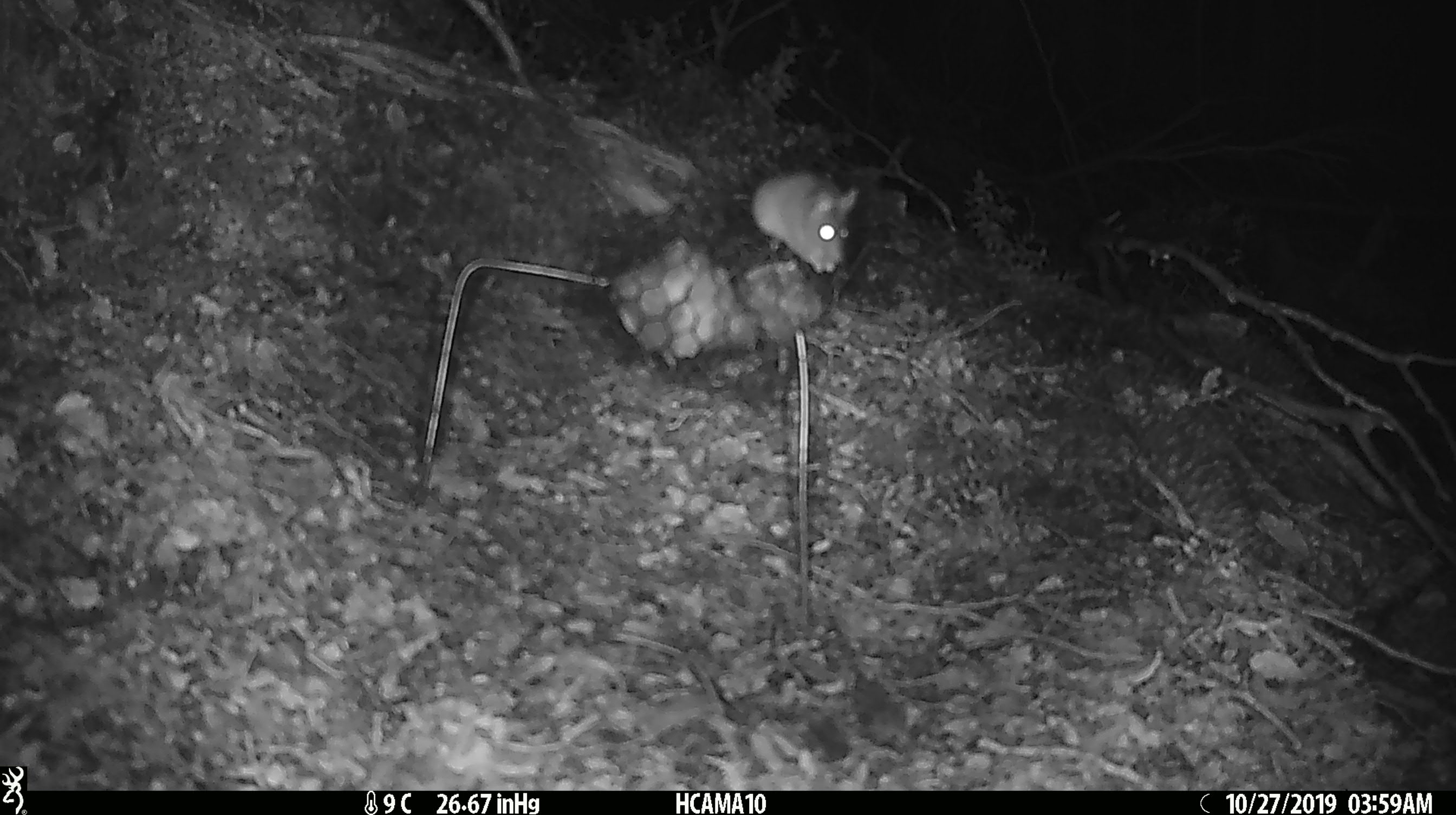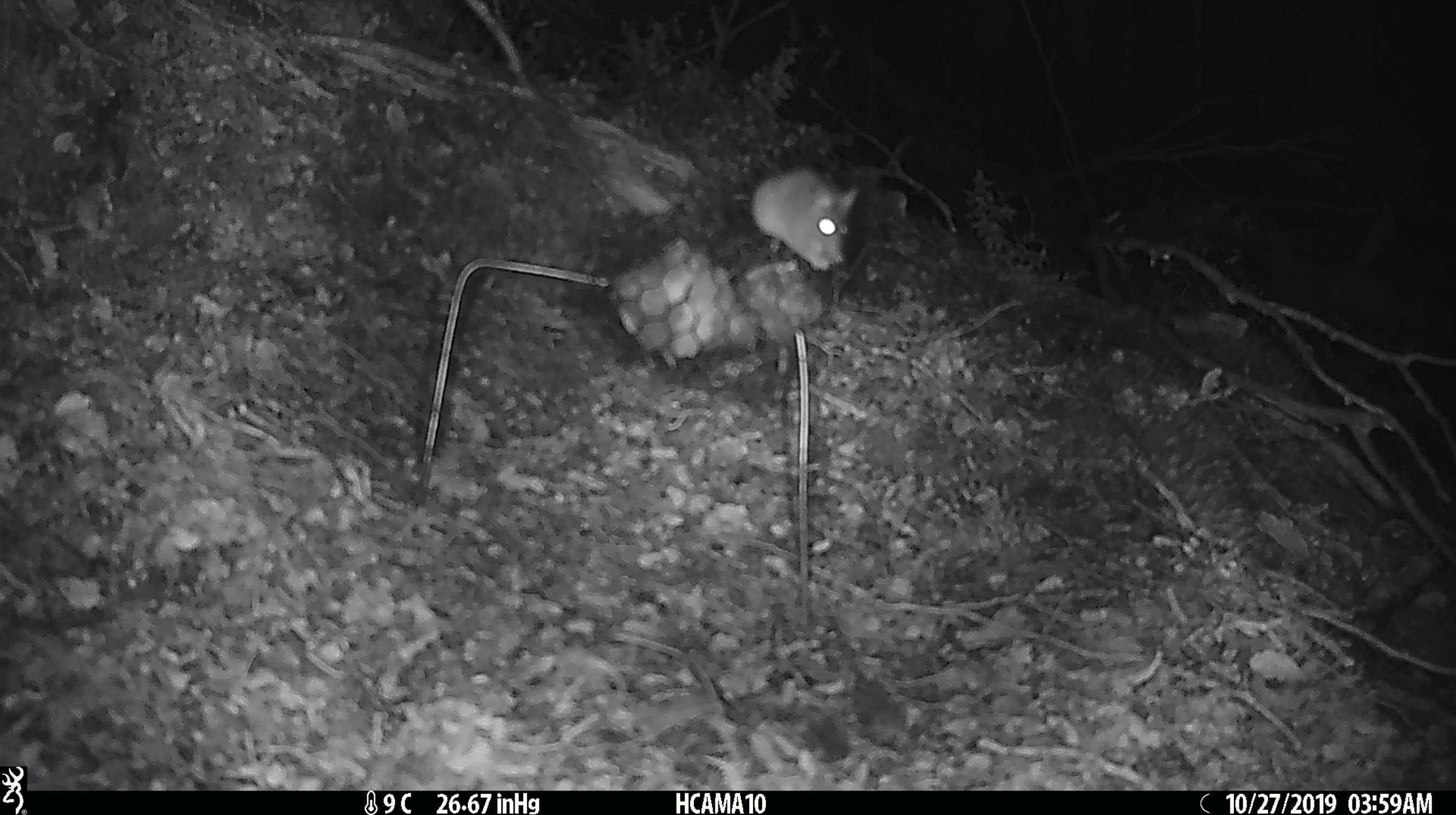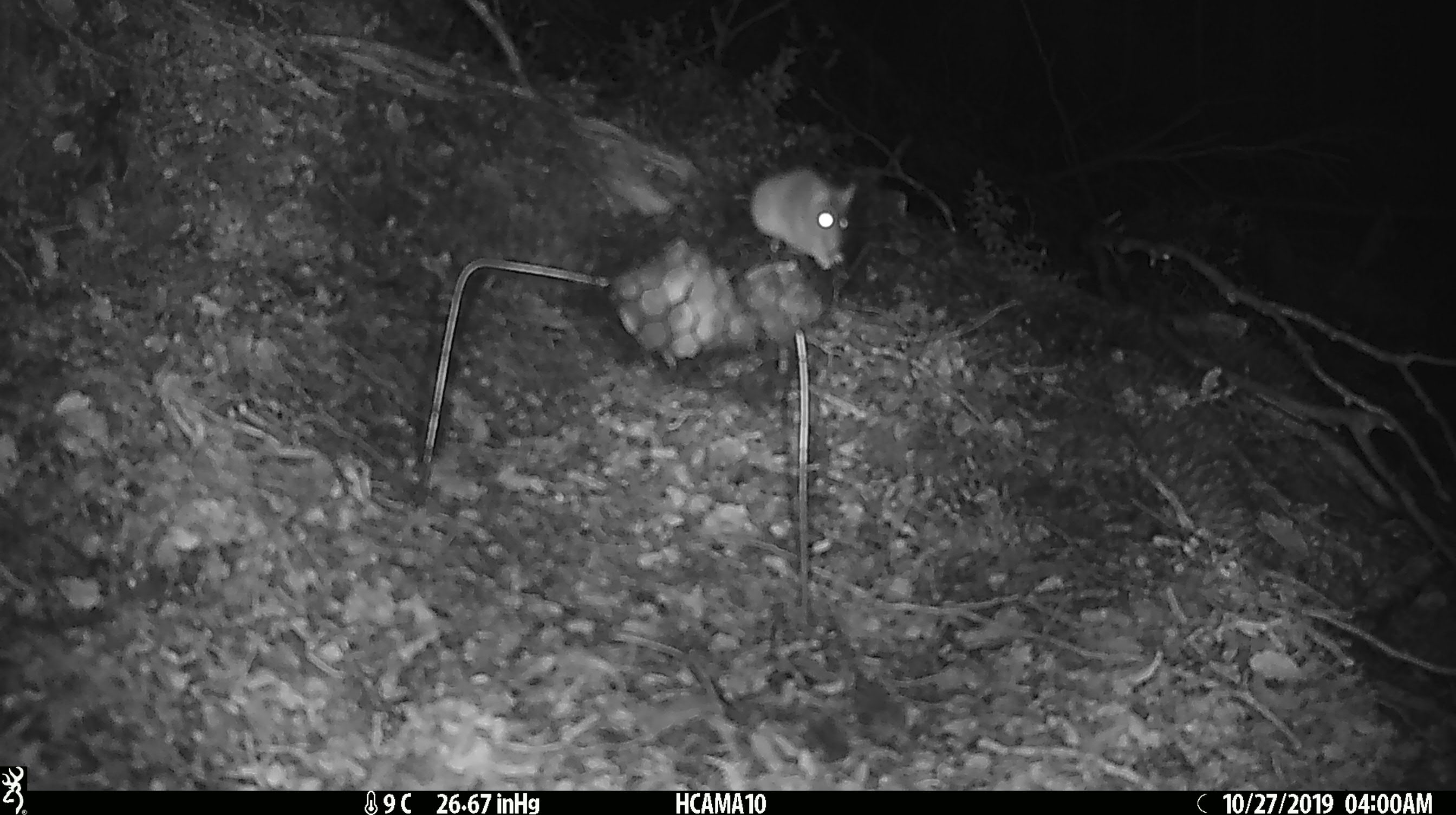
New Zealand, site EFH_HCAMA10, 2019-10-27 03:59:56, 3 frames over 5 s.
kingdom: Animalia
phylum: Chordata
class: Mammalia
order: Rodentia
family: Muridae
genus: Mus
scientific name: Mus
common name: mouse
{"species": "mouse (Mus)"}